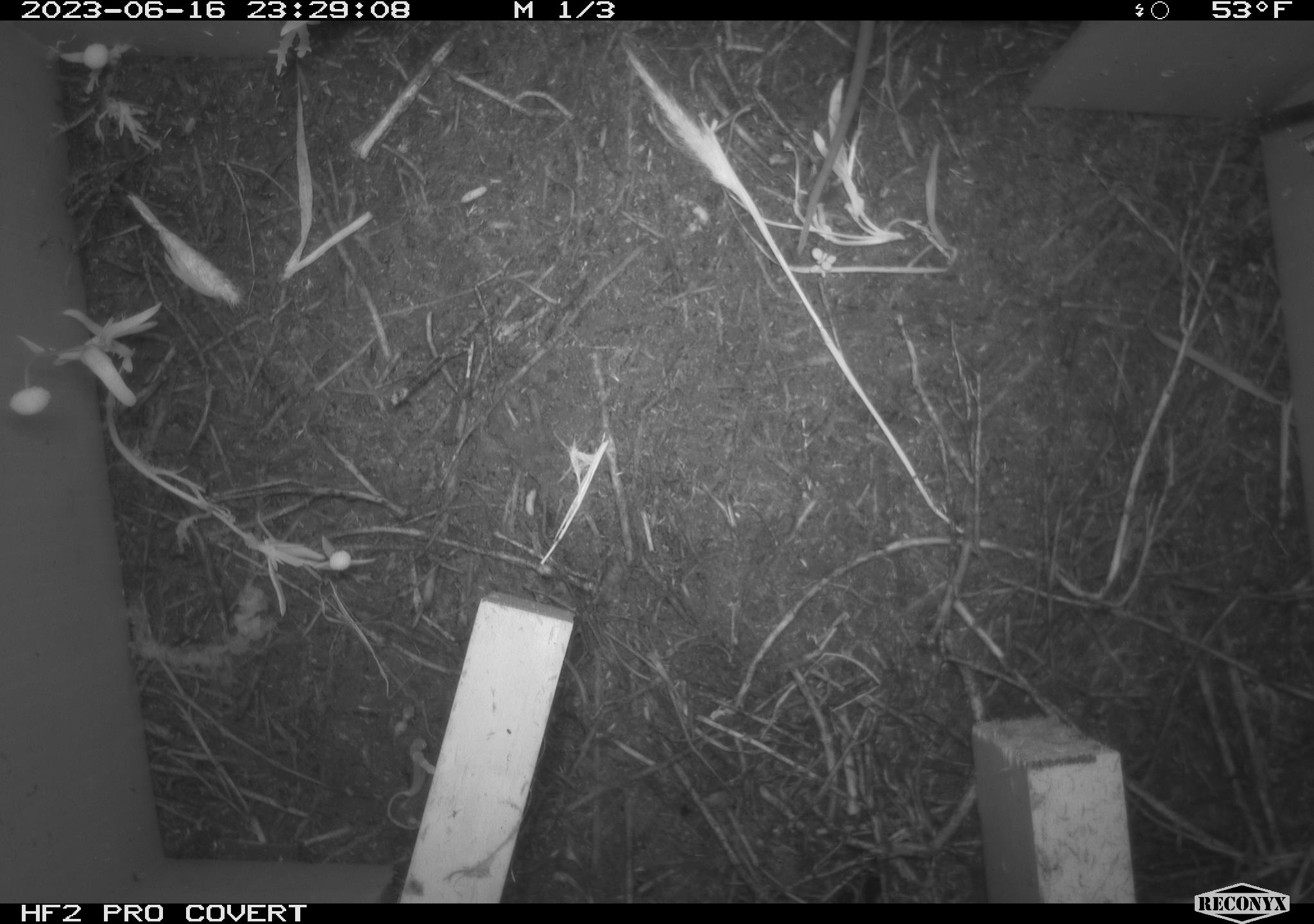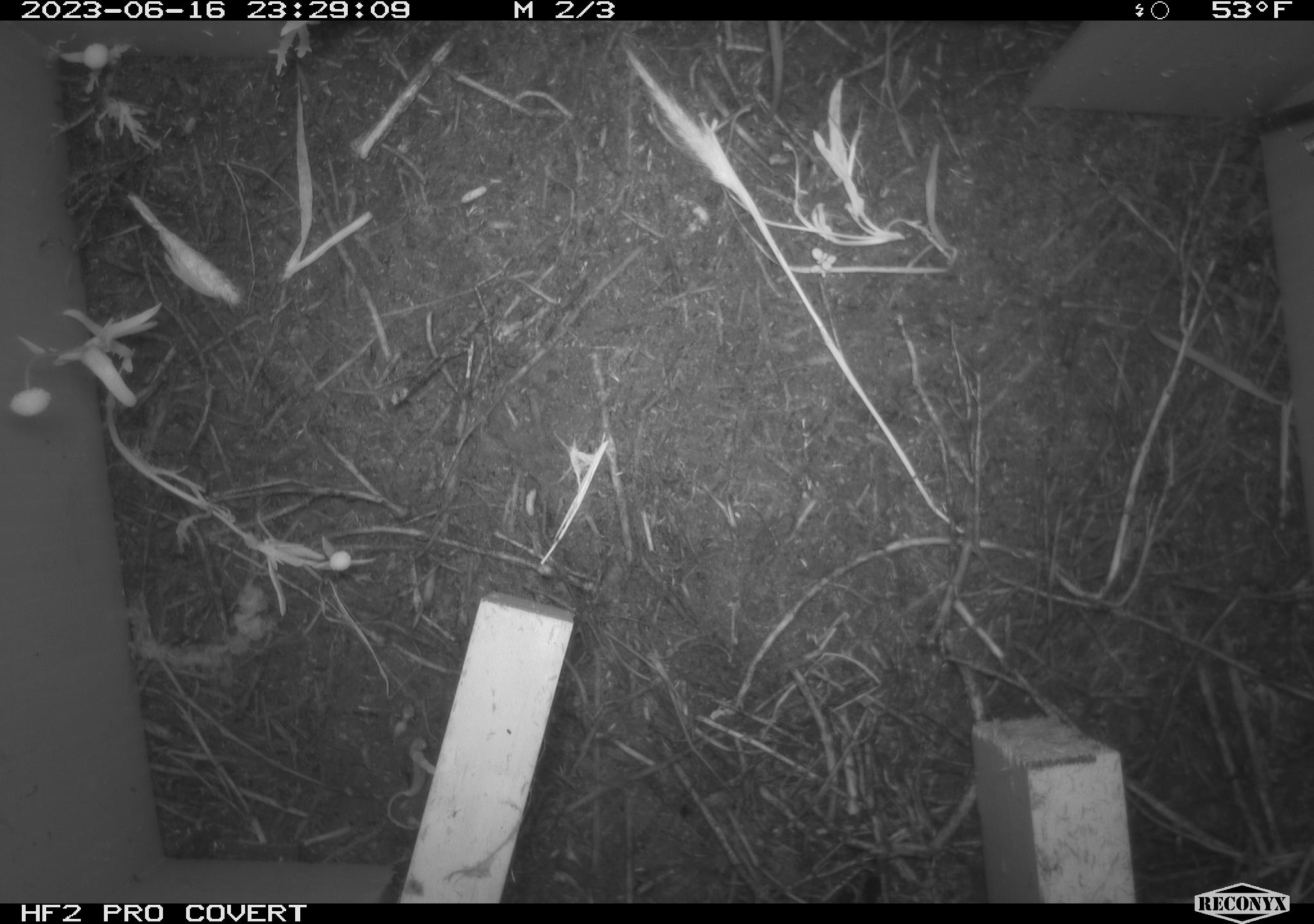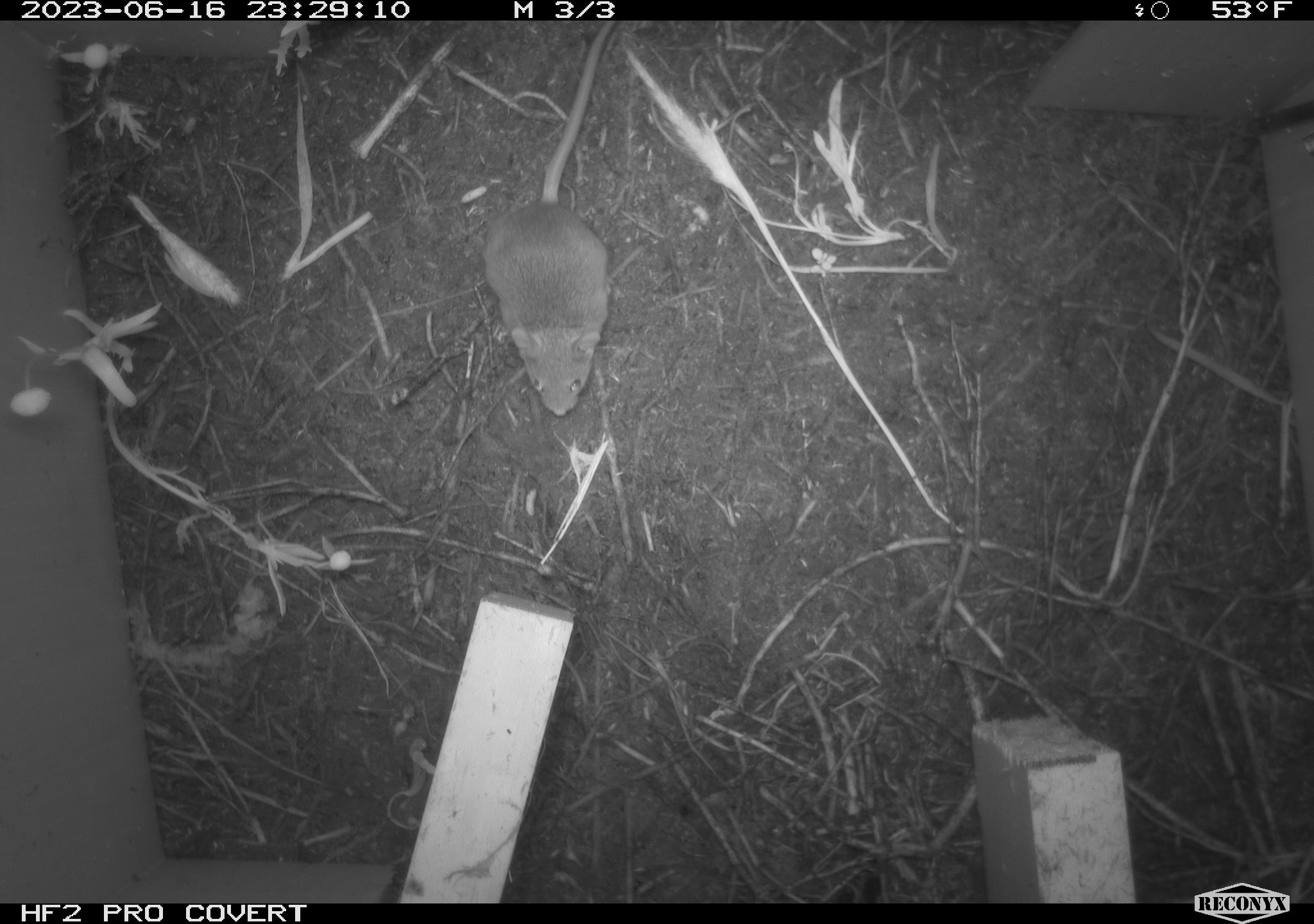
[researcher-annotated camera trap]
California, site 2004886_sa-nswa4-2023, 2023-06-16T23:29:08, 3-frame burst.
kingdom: Animalia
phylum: Chordata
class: Mammalia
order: Rodentia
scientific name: Rodentia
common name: mouse species